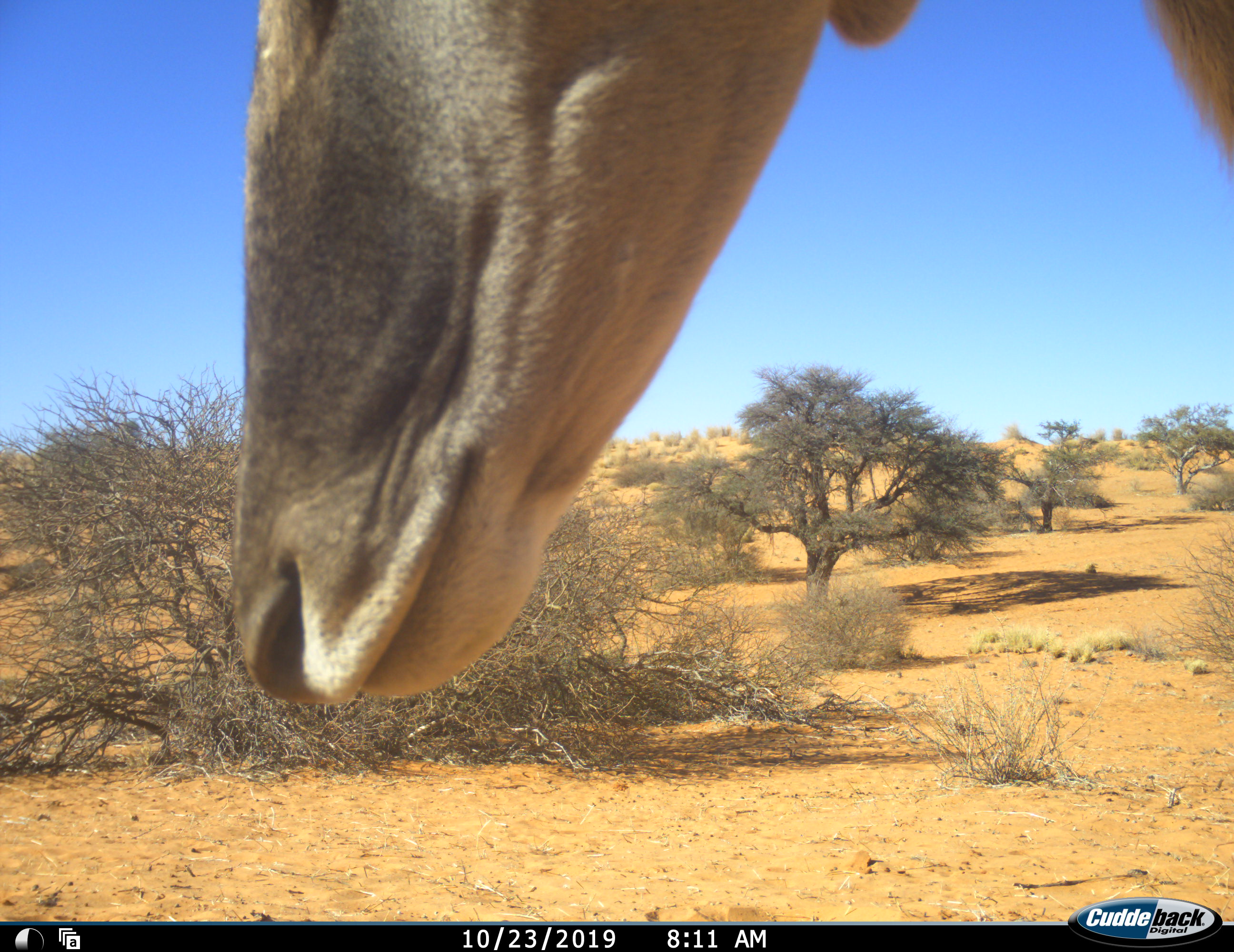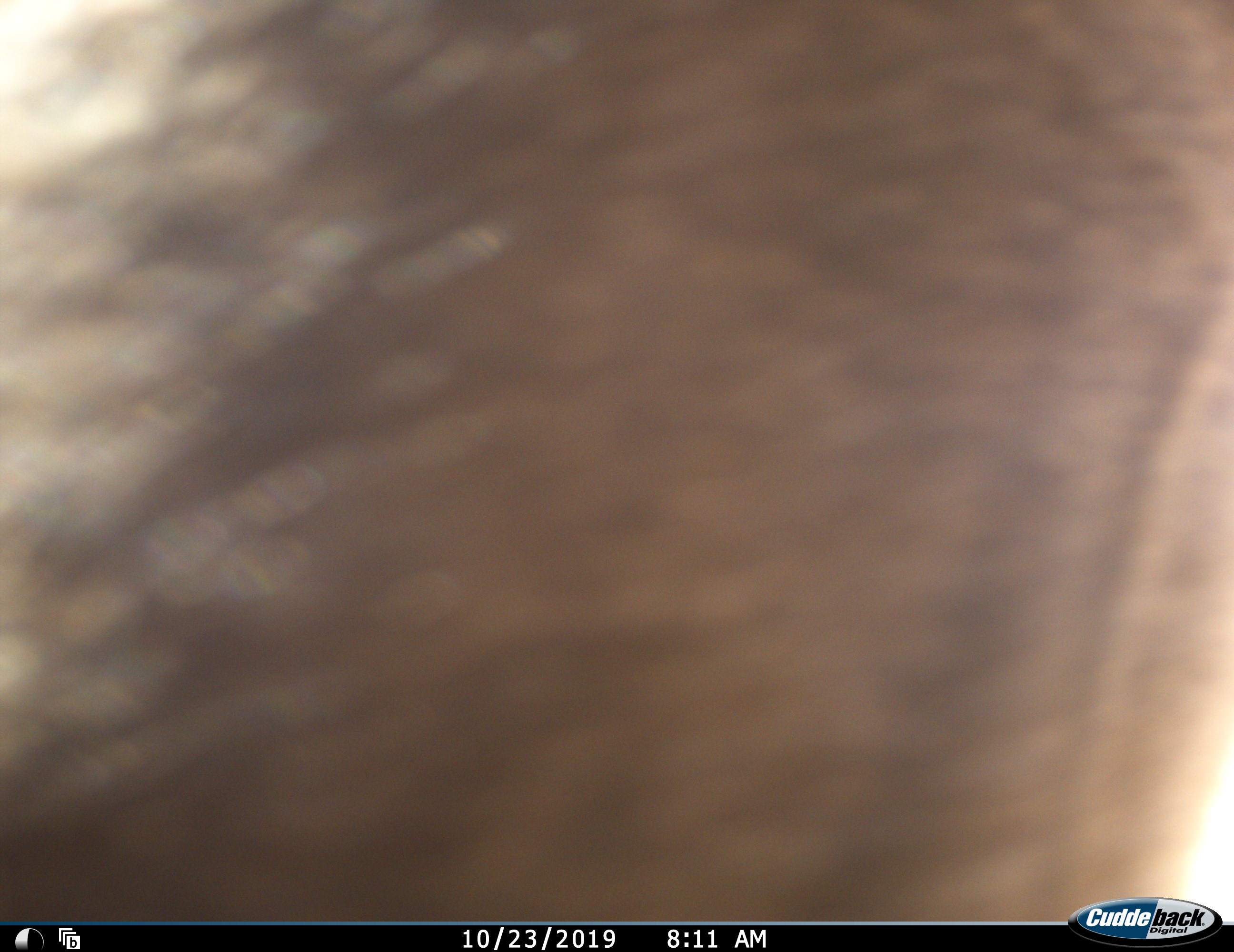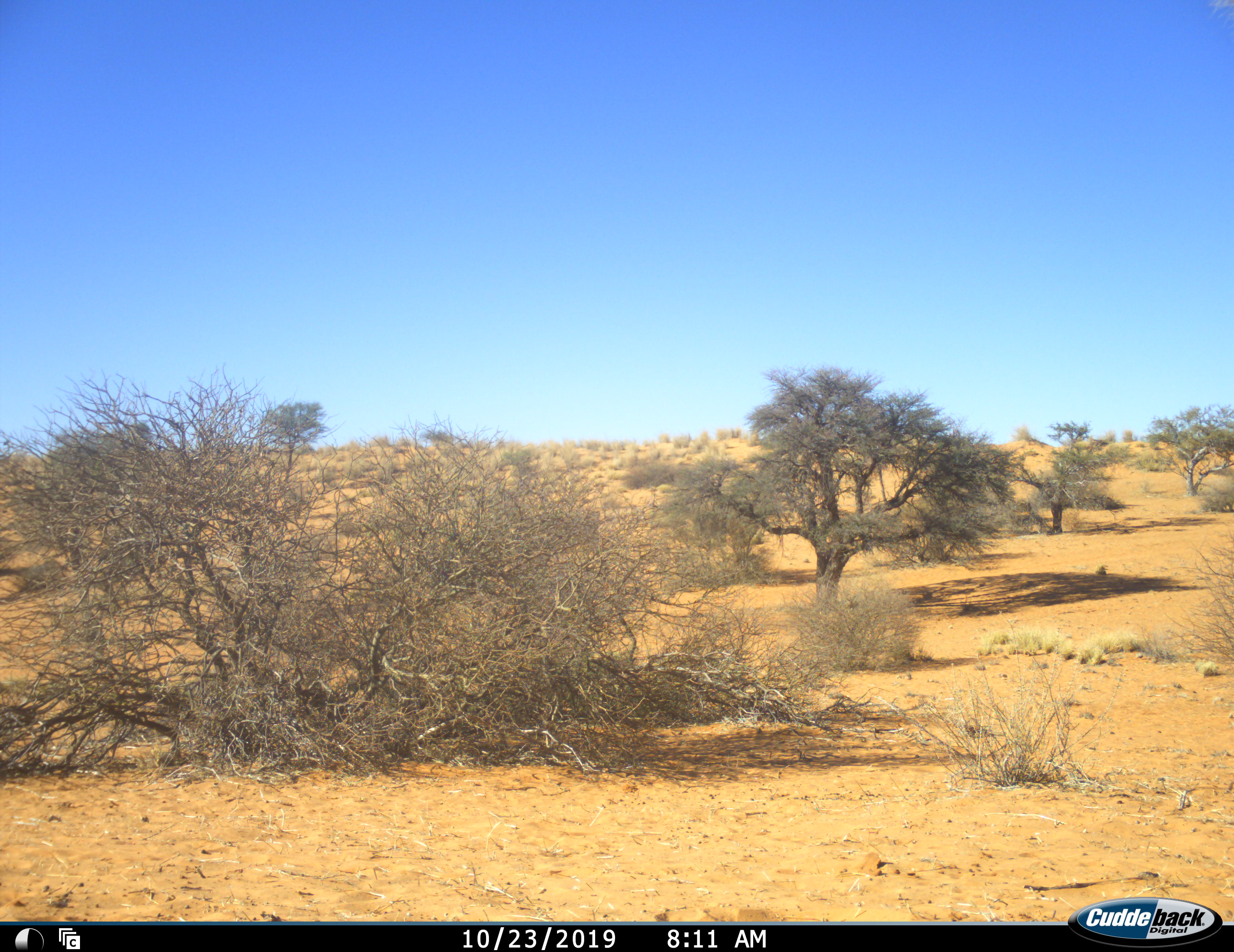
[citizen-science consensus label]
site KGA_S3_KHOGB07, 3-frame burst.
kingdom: Animalia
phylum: Chordata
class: Mammalia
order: Artiodactyla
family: Bovidae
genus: Tragelaphus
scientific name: Tragelaphus oryx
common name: eland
Eland (Tragelaphus oryx), count 1. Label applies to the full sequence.